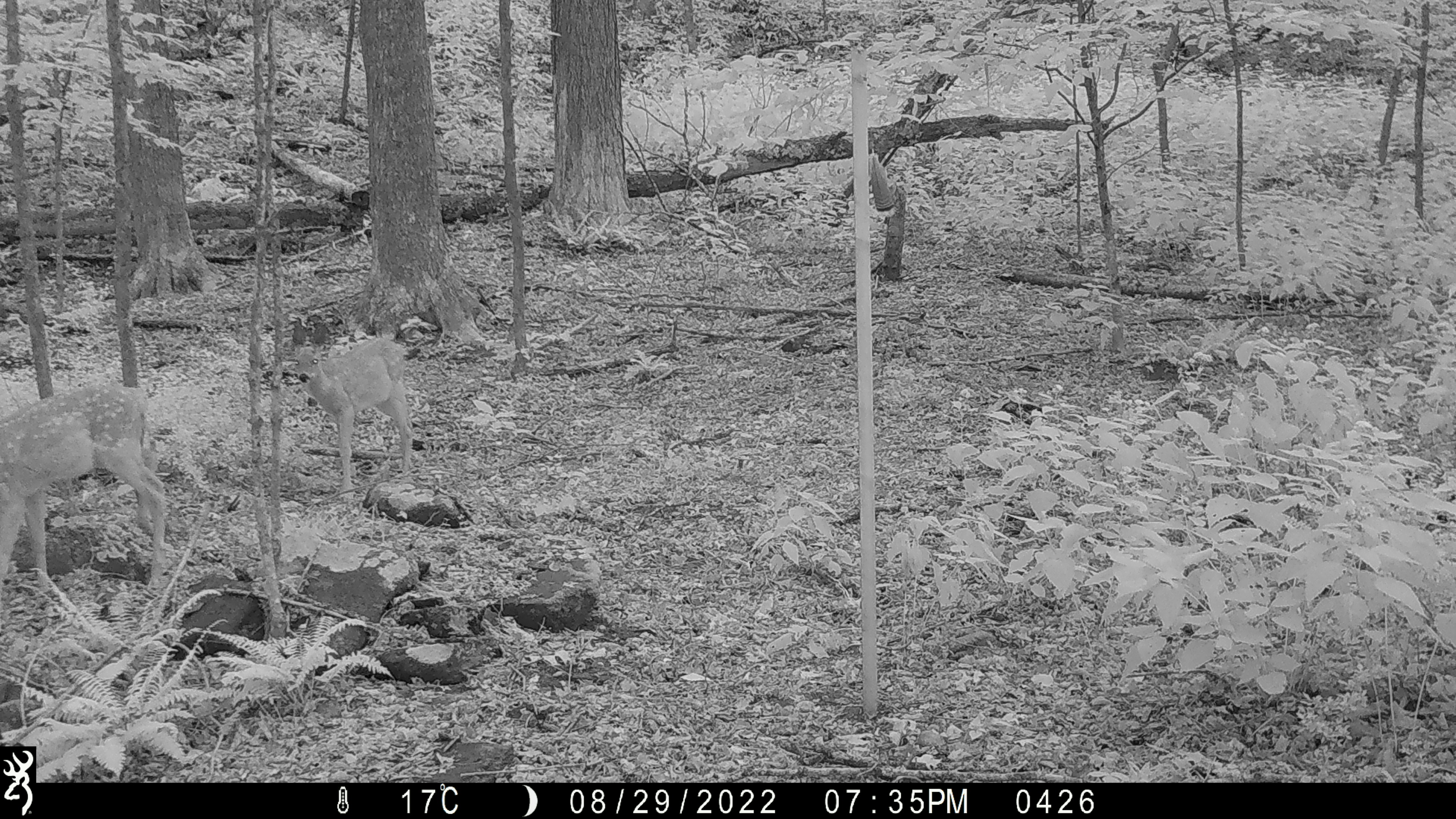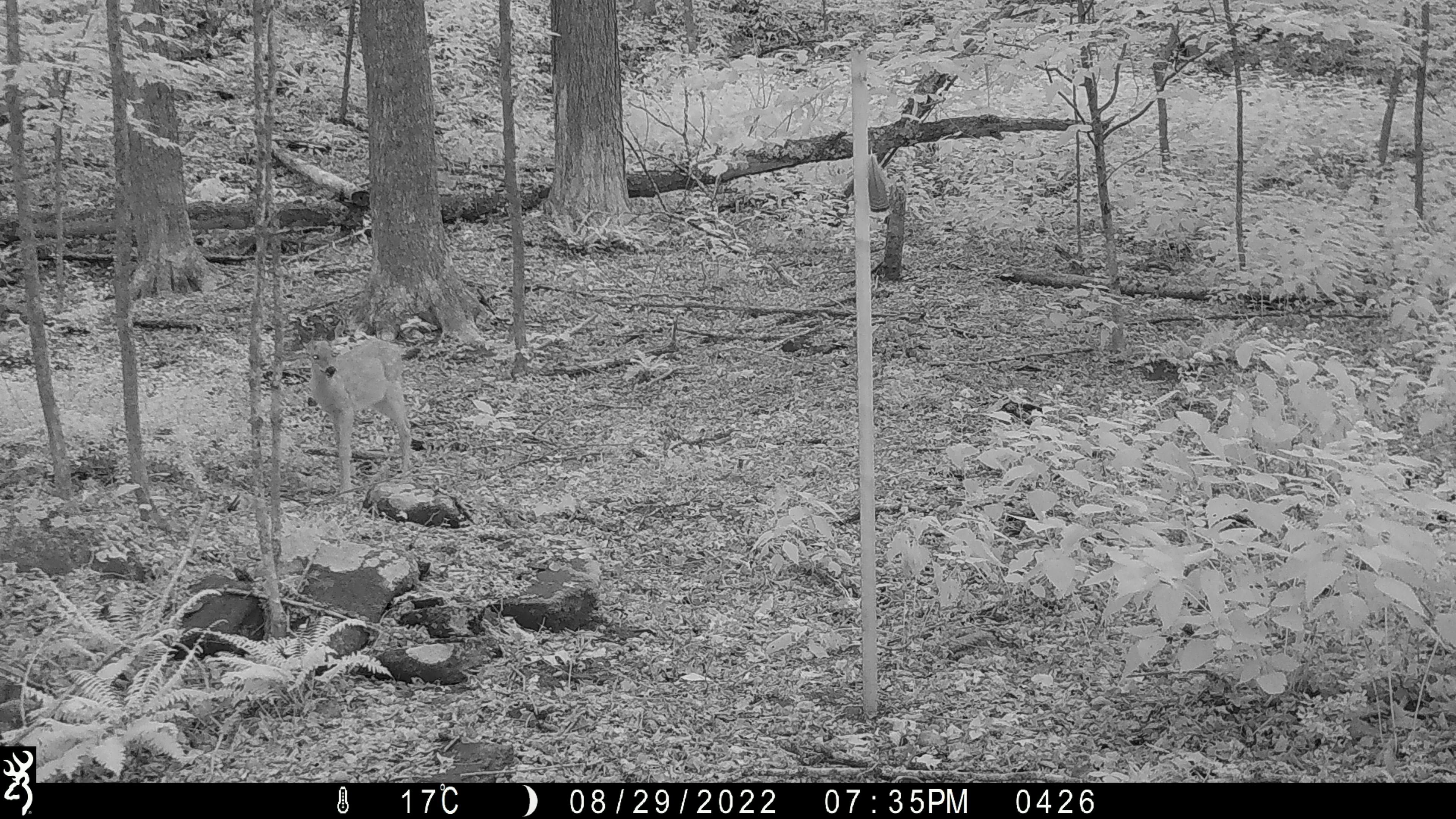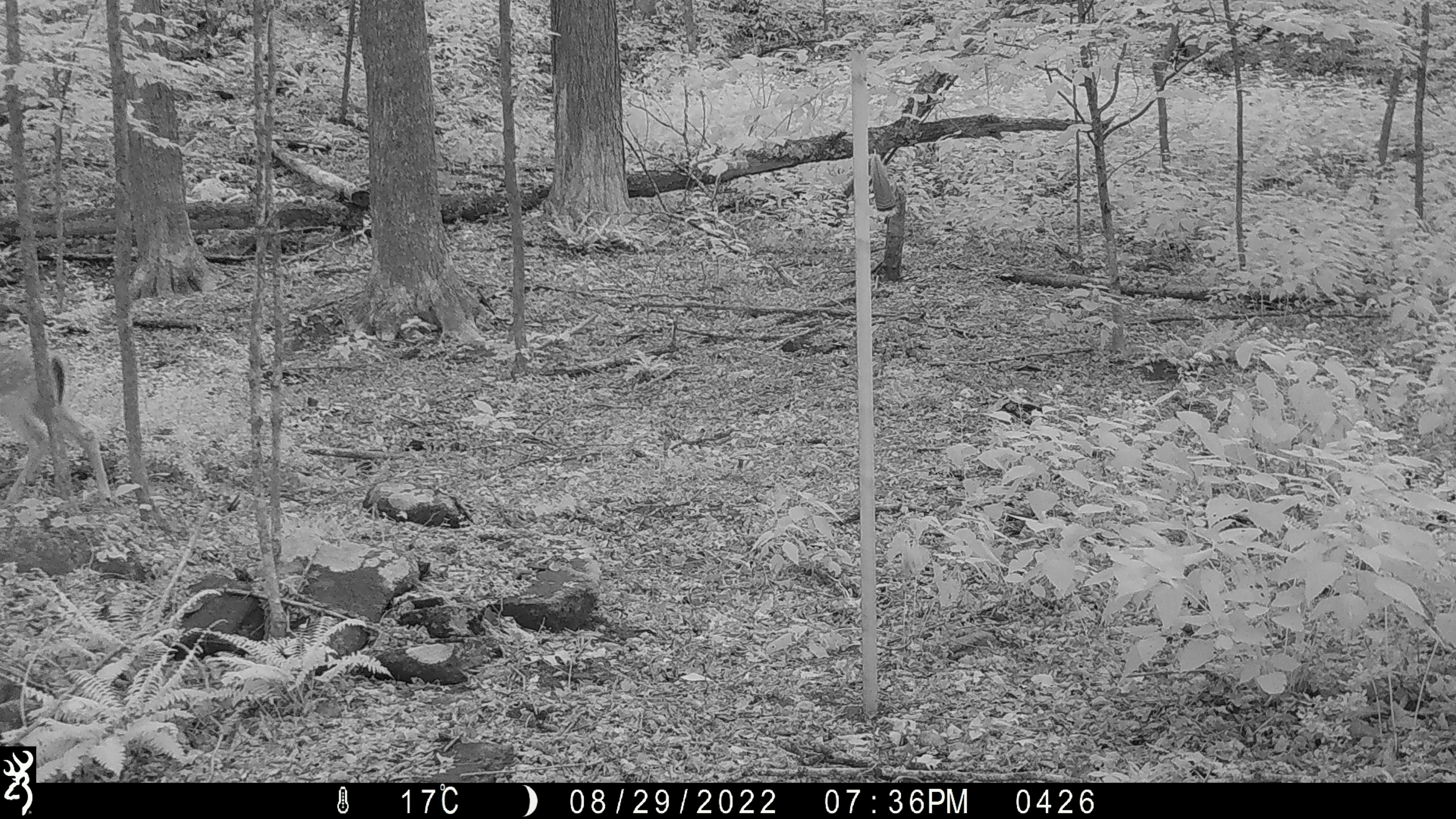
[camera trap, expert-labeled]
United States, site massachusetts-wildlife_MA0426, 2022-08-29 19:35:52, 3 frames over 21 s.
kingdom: Animalia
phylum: Chordata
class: Mammalia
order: Artiodactyla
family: Cervidae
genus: Odocoileus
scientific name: Odocoileus virginianus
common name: white-tailed deer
White-tailed deer (Odocoileus virginianus).